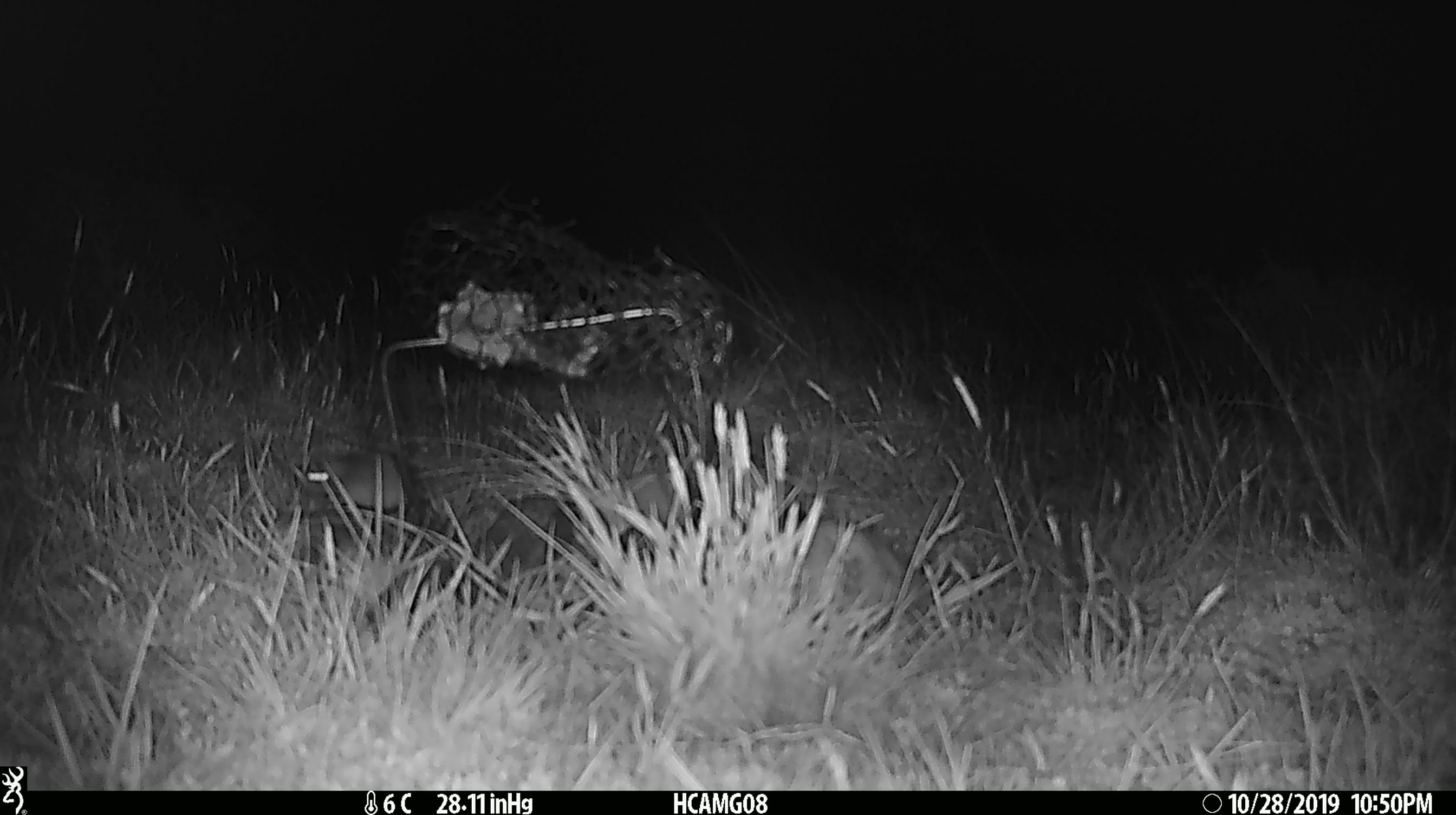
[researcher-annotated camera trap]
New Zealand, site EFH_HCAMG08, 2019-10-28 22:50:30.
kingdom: Animalia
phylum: Chordata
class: Mammalia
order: Rodentia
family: Muridae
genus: Mus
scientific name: Mus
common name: mouse